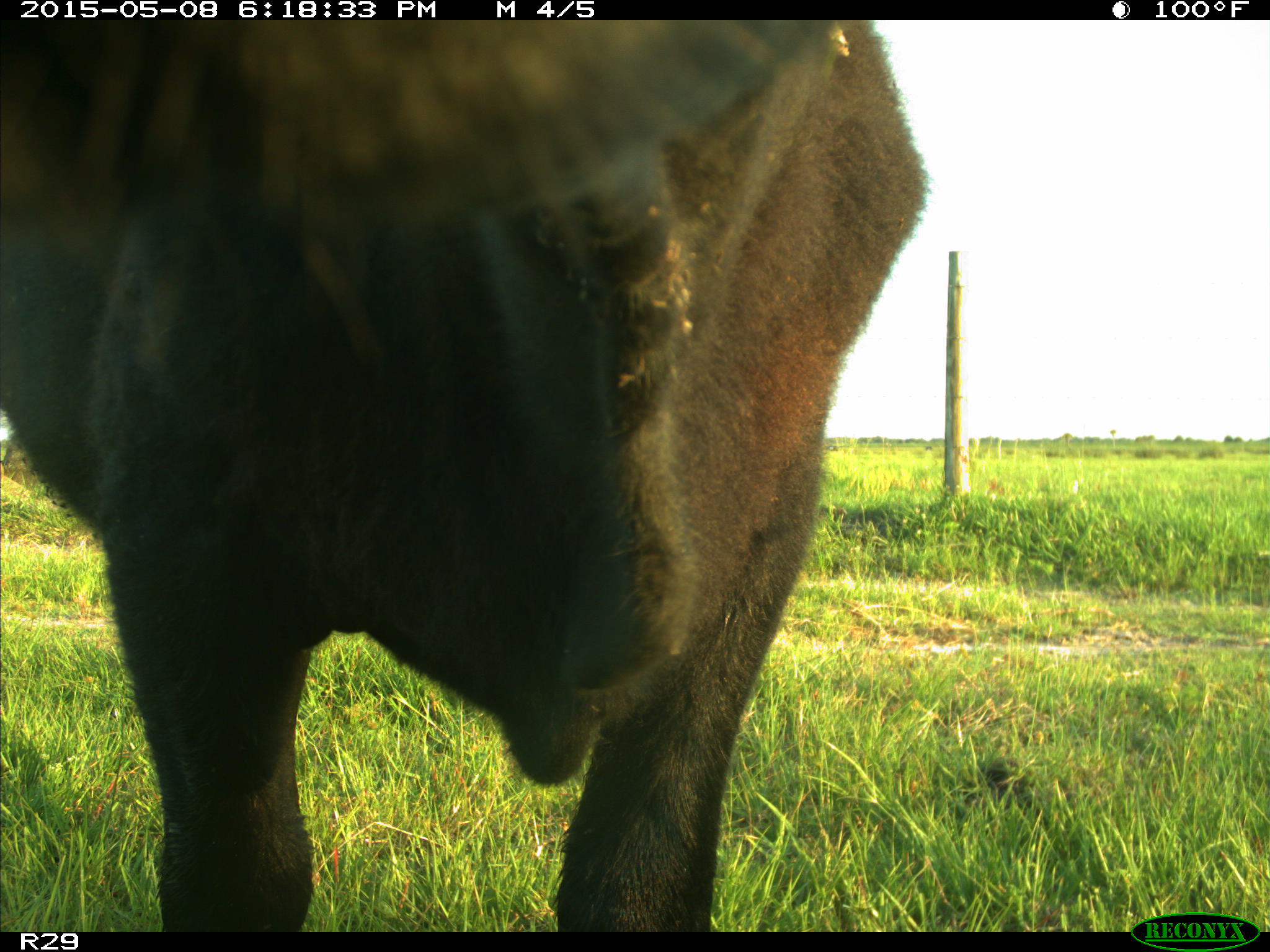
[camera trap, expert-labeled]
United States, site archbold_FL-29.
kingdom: Animalia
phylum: Chordata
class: Mammalia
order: Artiodactyla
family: Bovidae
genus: Bos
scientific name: Bos taurus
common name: domestic cow